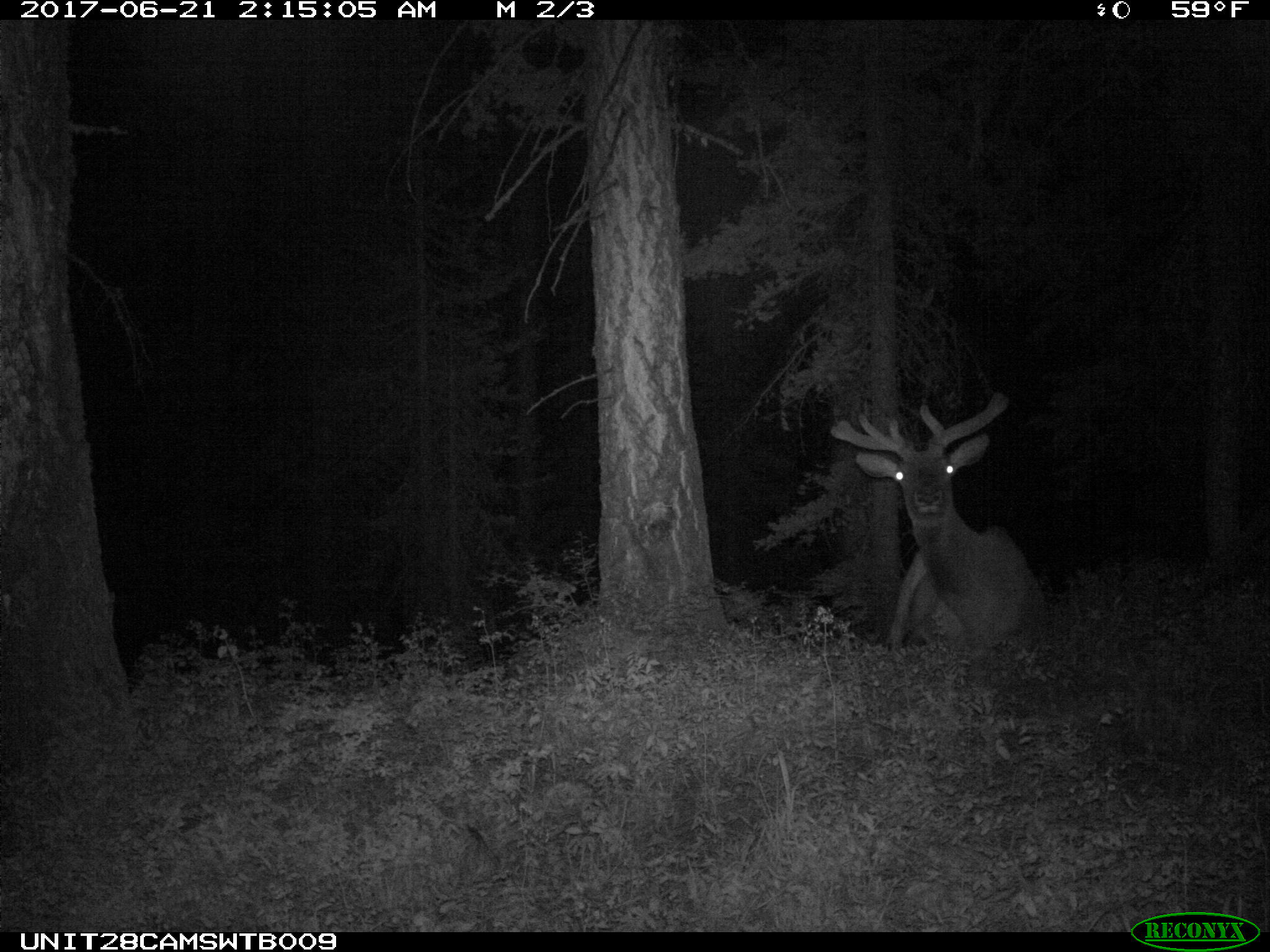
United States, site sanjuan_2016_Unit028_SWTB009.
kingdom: Animalia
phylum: Chordata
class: Mammalia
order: Artiodactyla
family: Cervidae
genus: Cervus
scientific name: Cervus elaphus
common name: red deer